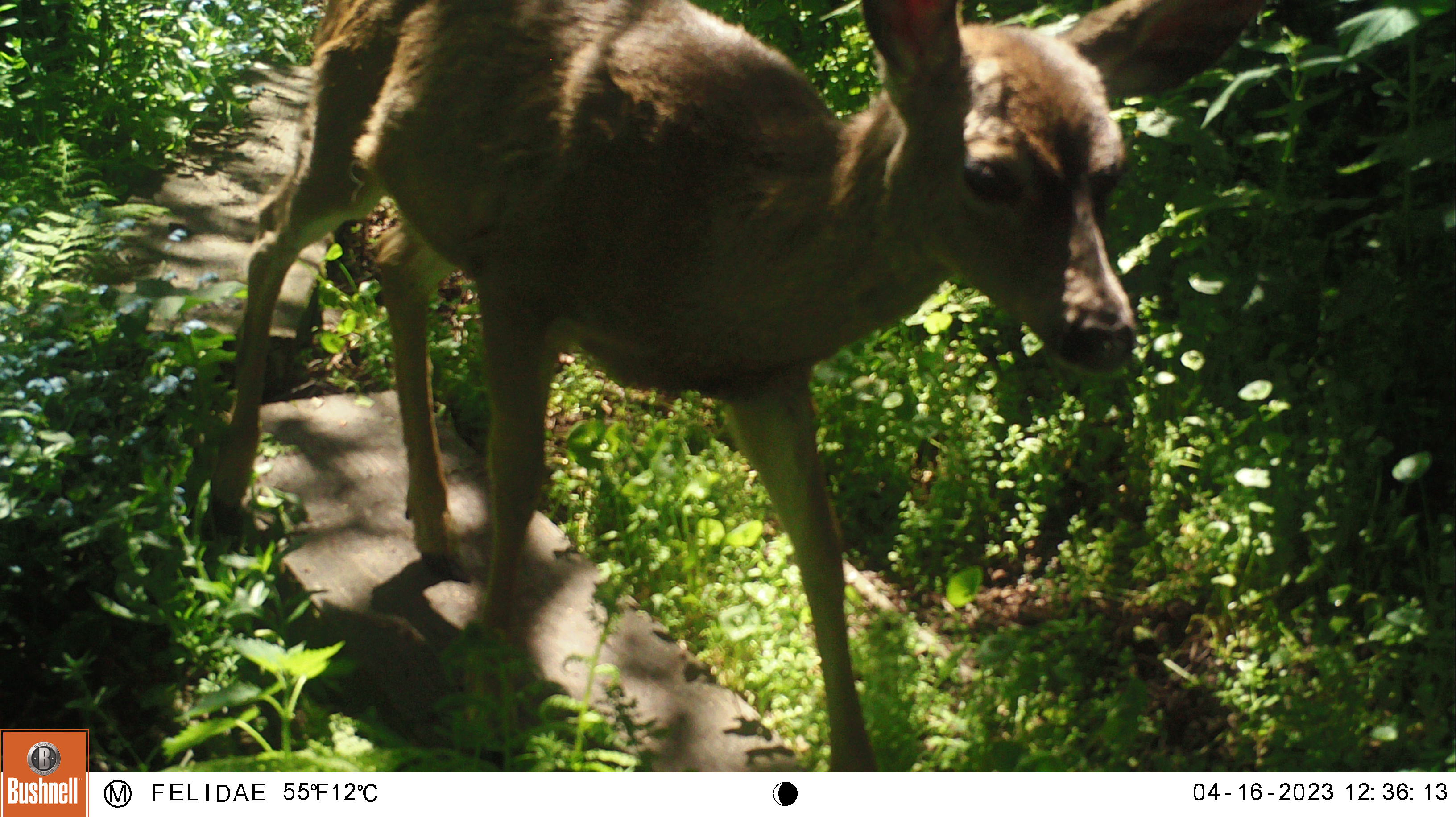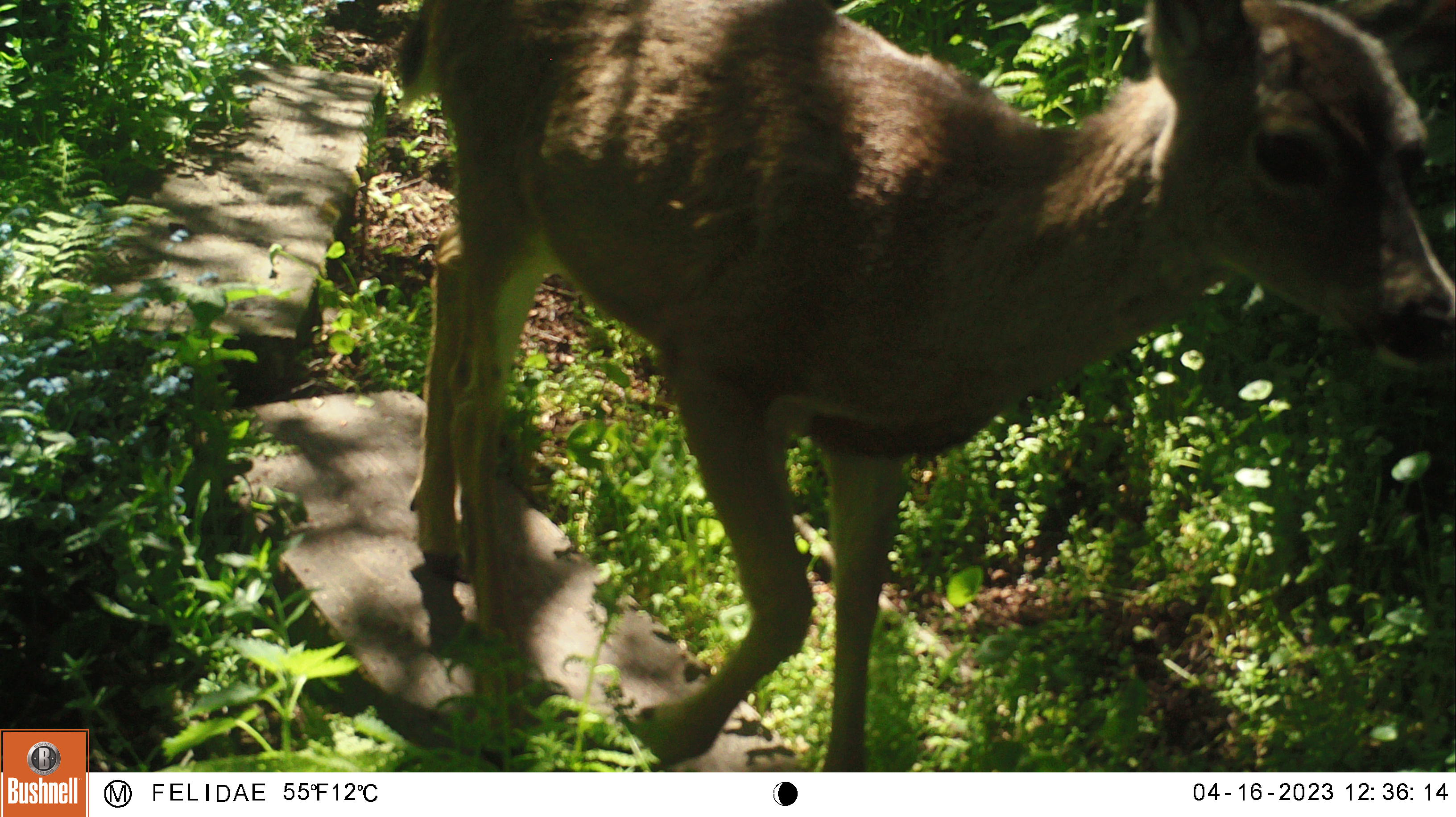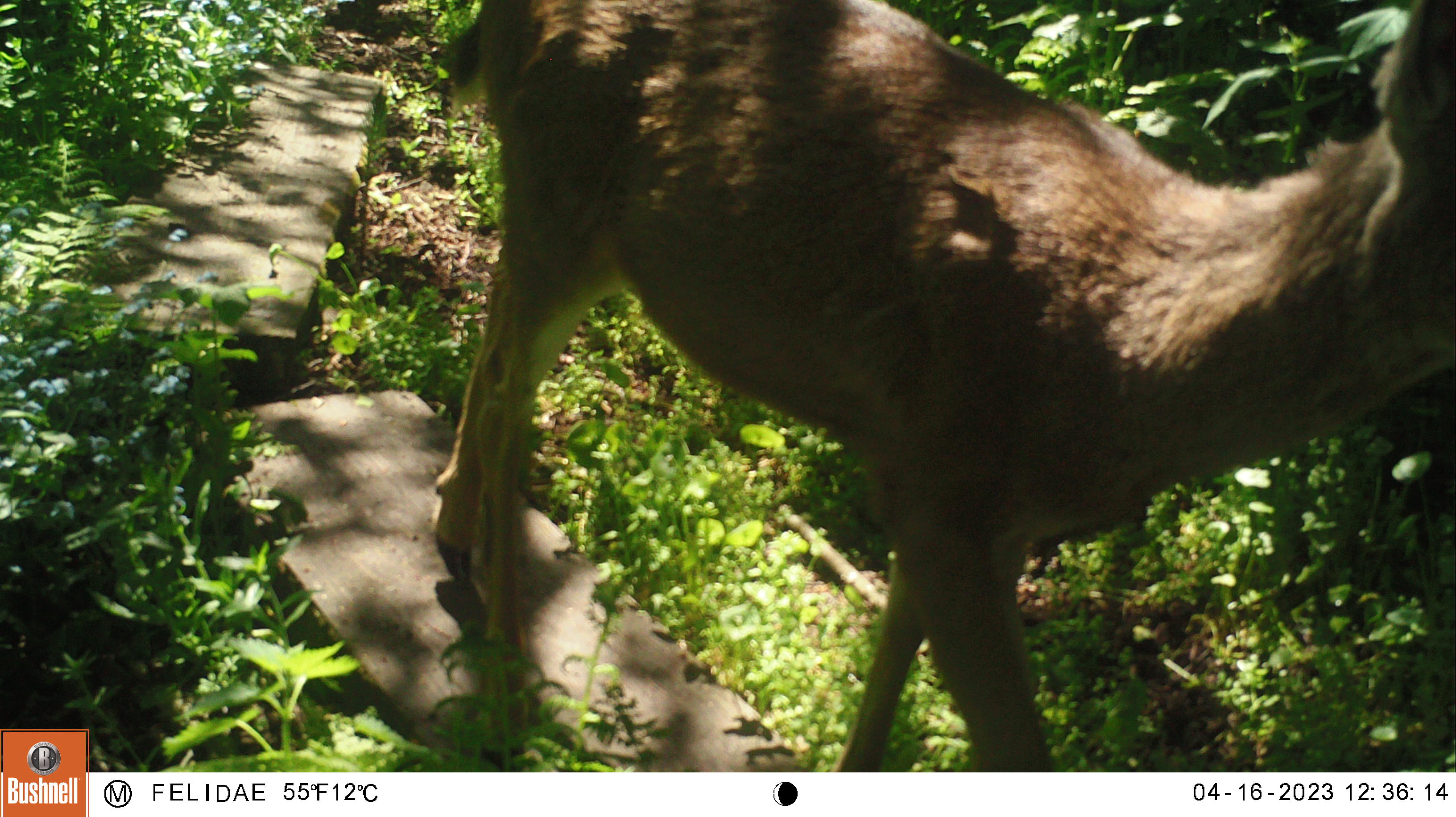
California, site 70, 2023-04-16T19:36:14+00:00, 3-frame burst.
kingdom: Animalia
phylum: Chordata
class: Mammalia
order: Artiodactyla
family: Cervidae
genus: Odocoileus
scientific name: Odocoileus hemionus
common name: mule deer